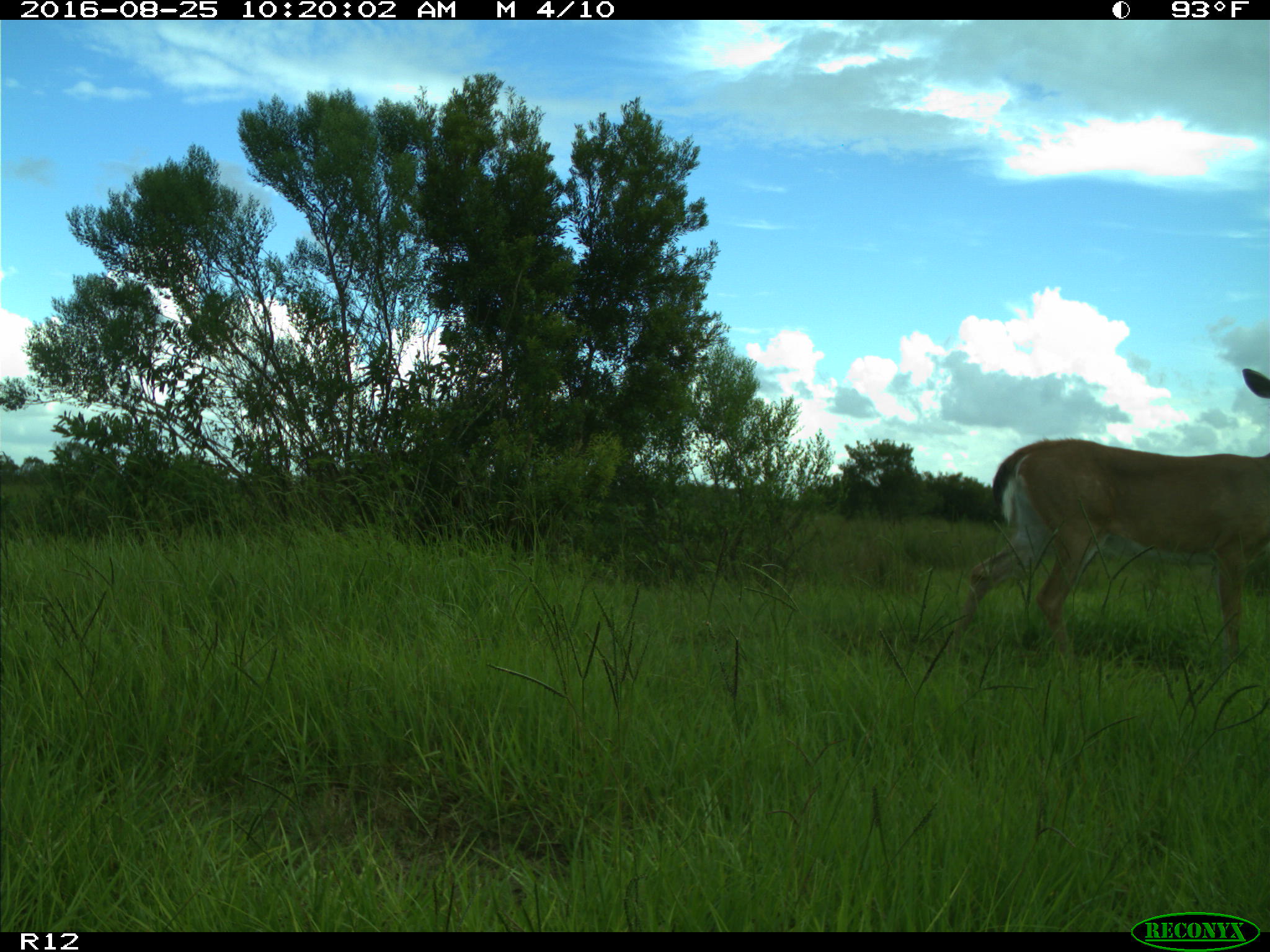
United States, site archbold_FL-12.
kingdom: Animalia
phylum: Chordata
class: Mammalia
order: Artiodactyla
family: Cervidae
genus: Odocoileus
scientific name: Odocoileus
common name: deer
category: unidentified deer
Unidentified deer (deer) (Odocoileus).